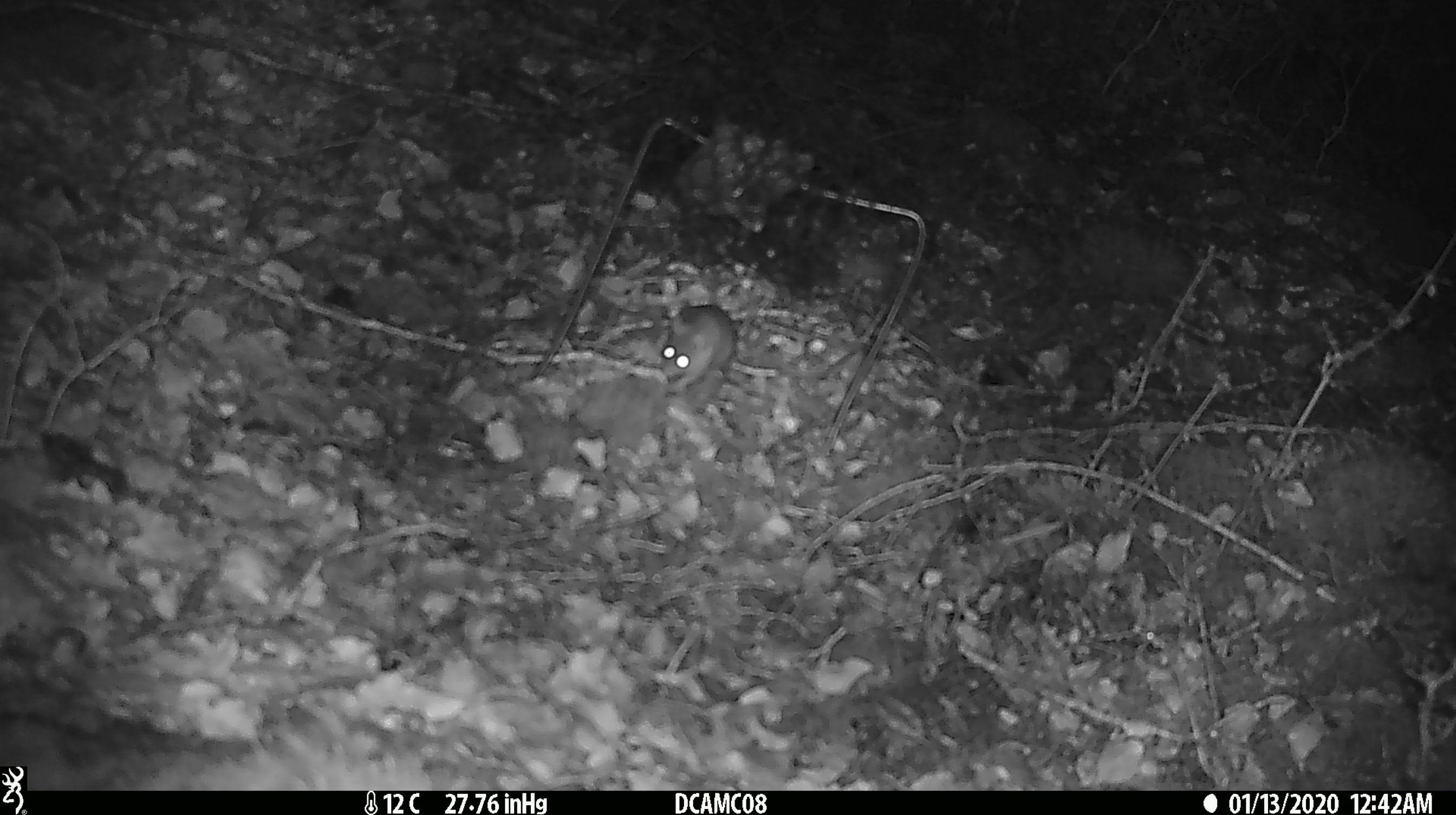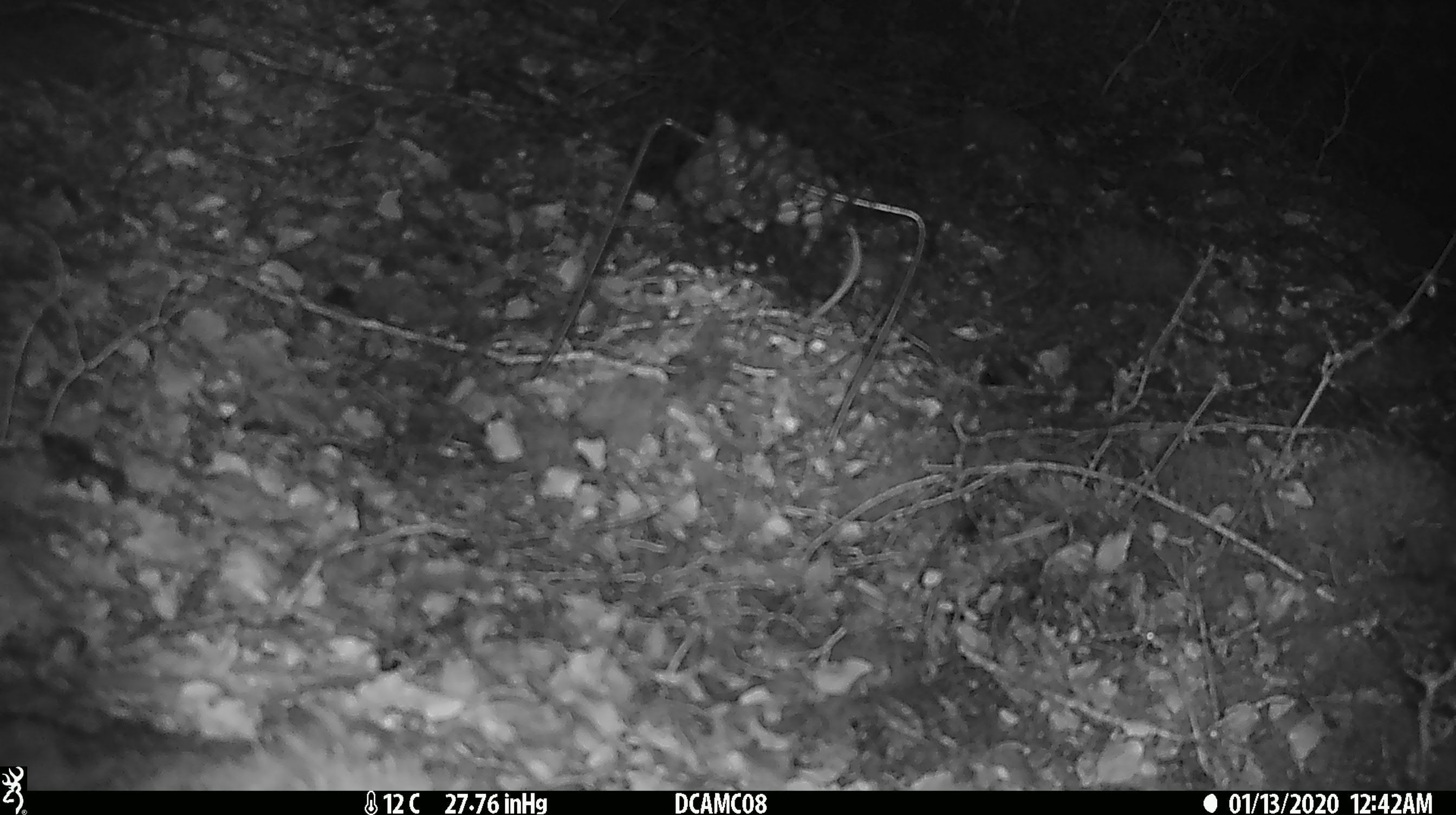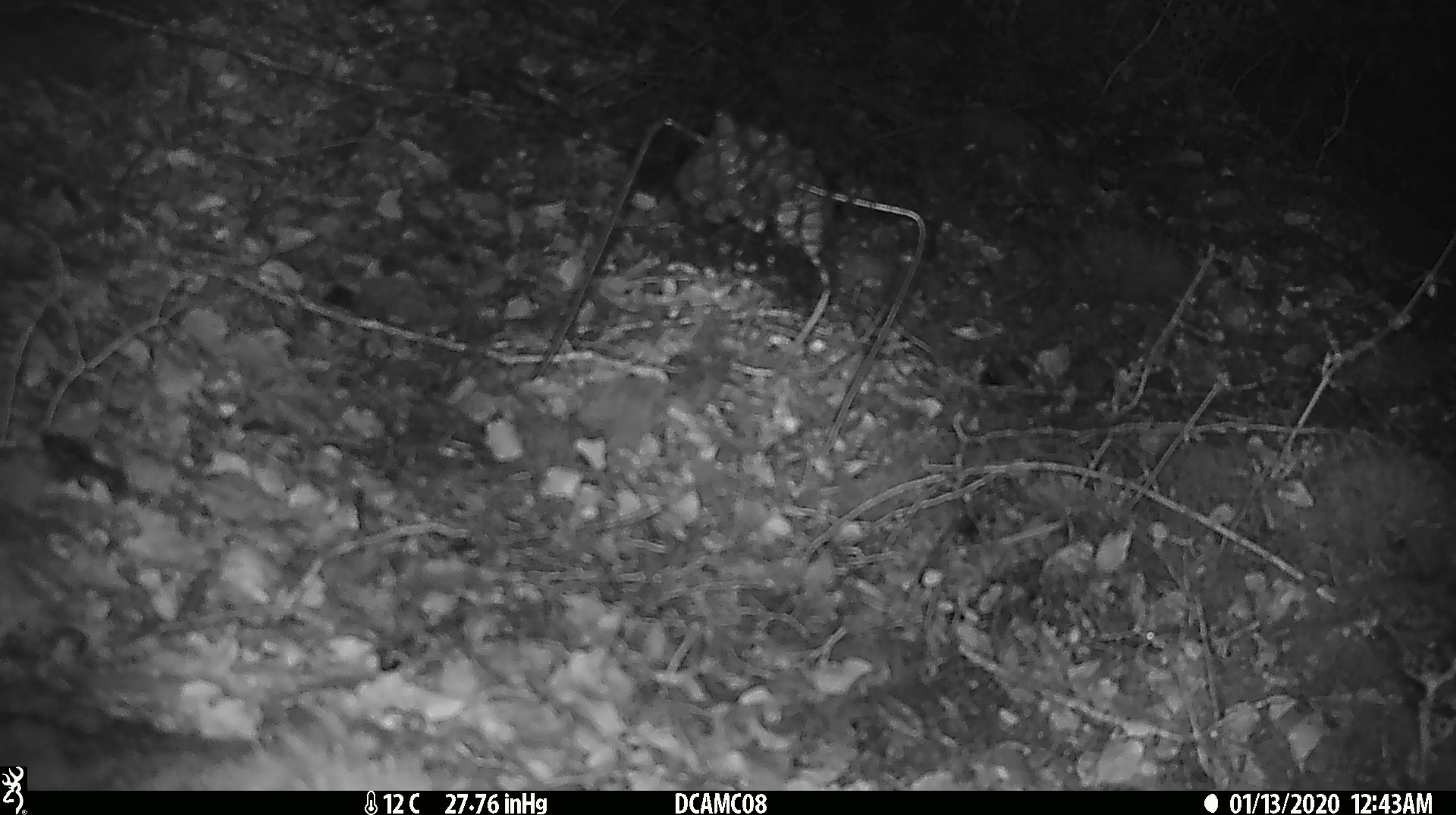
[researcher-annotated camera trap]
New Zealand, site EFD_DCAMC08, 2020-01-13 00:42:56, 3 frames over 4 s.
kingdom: Animalia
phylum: Chordata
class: Mammalia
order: Rodentia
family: Muridae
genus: Mus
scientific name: Mus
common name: mouse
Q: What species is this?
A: Mouse (Mus).